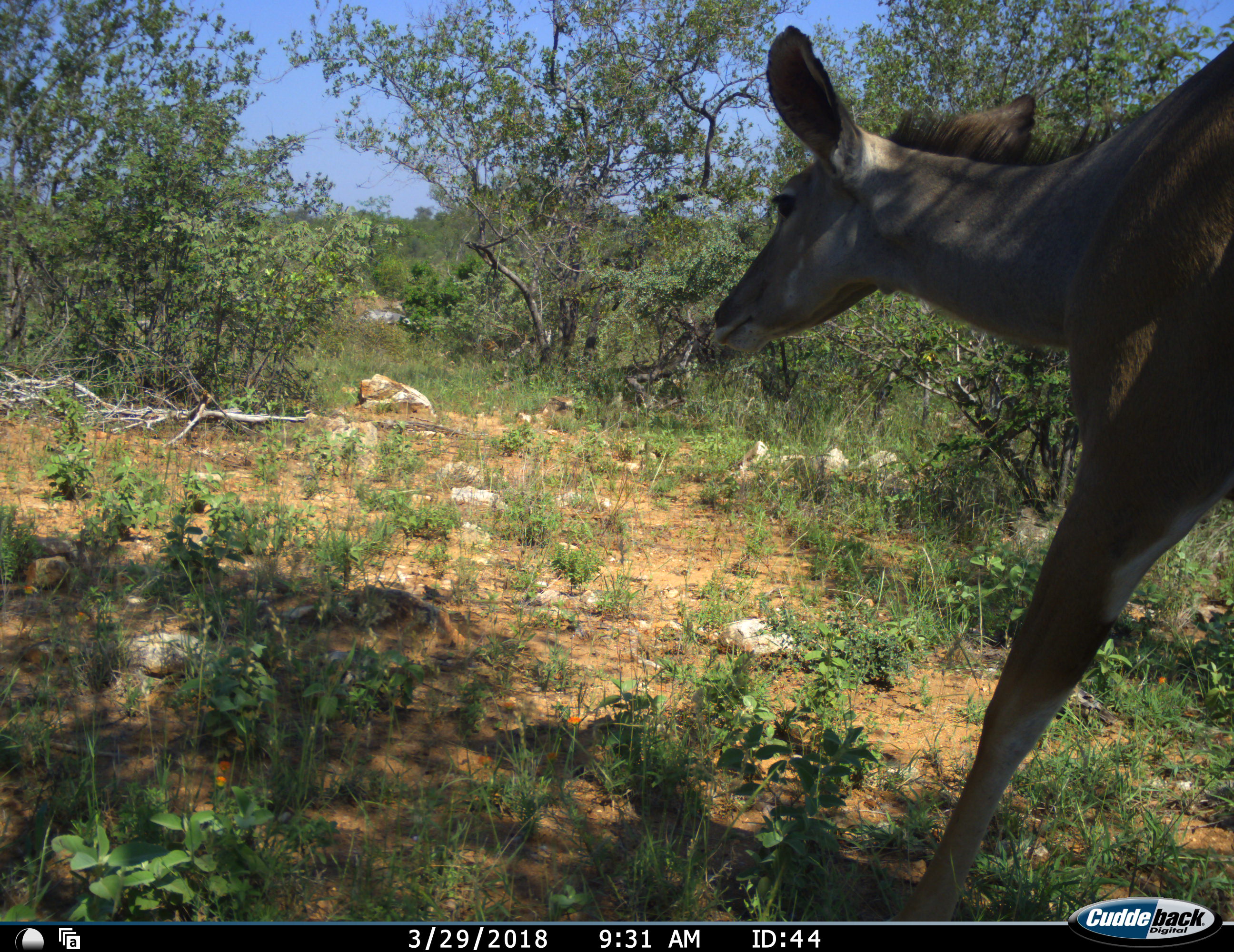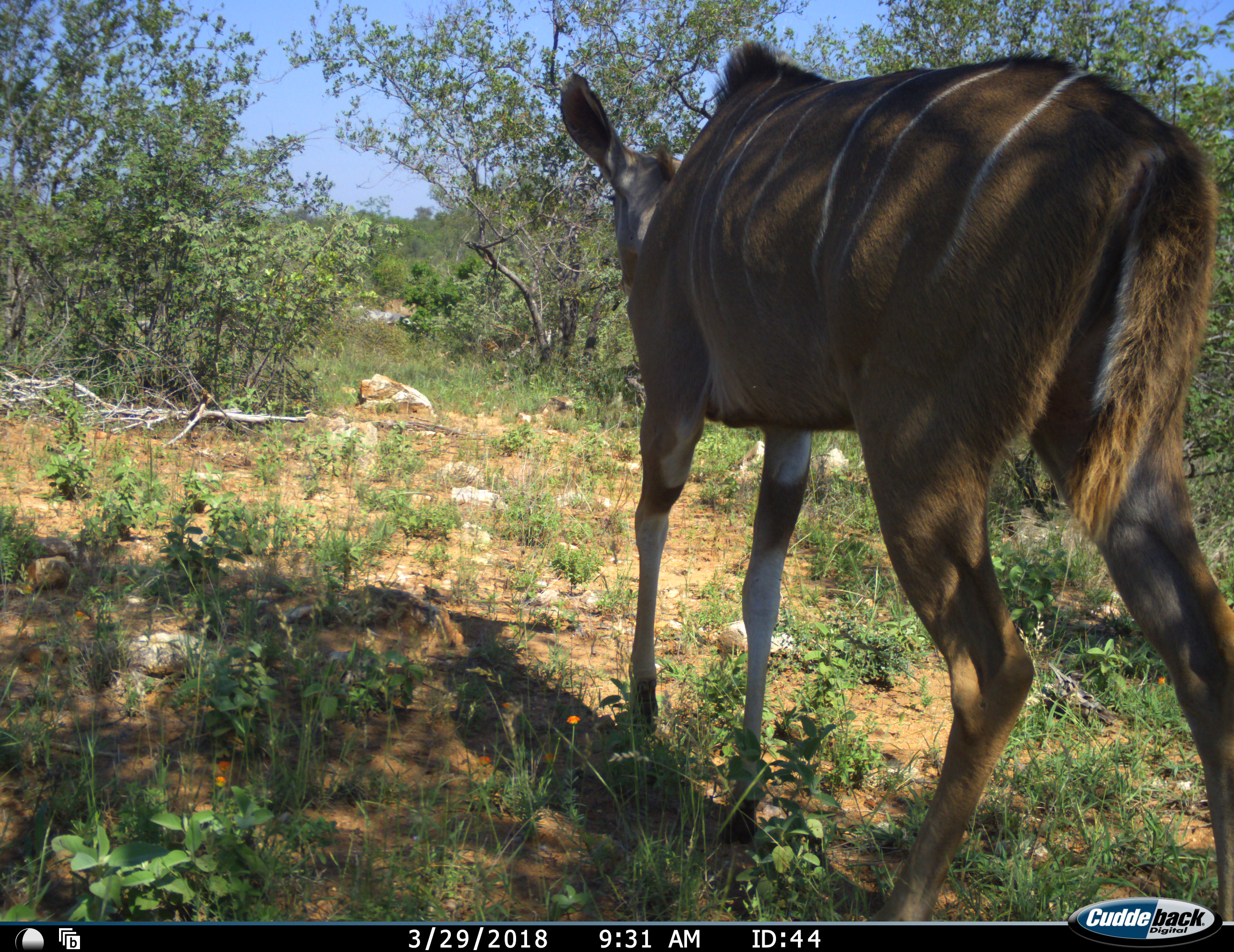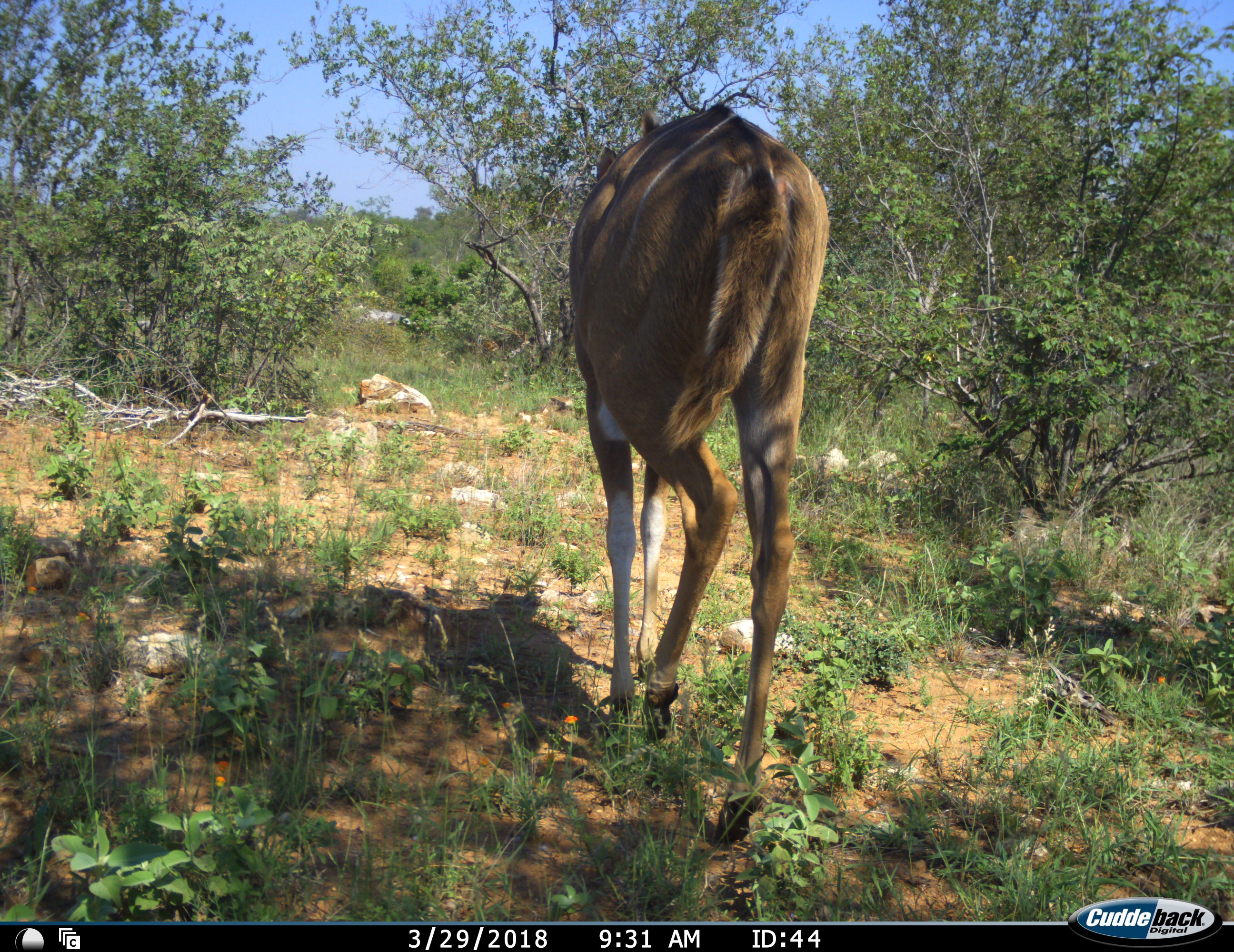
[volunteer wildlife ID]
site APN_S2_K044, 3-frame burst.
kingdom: Animalia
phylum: Chordata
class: Mammalia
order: Artiodactyla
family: Bovidae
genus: Tragelaphus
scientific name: Tragelaphus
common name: kudu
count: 1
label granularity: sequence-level